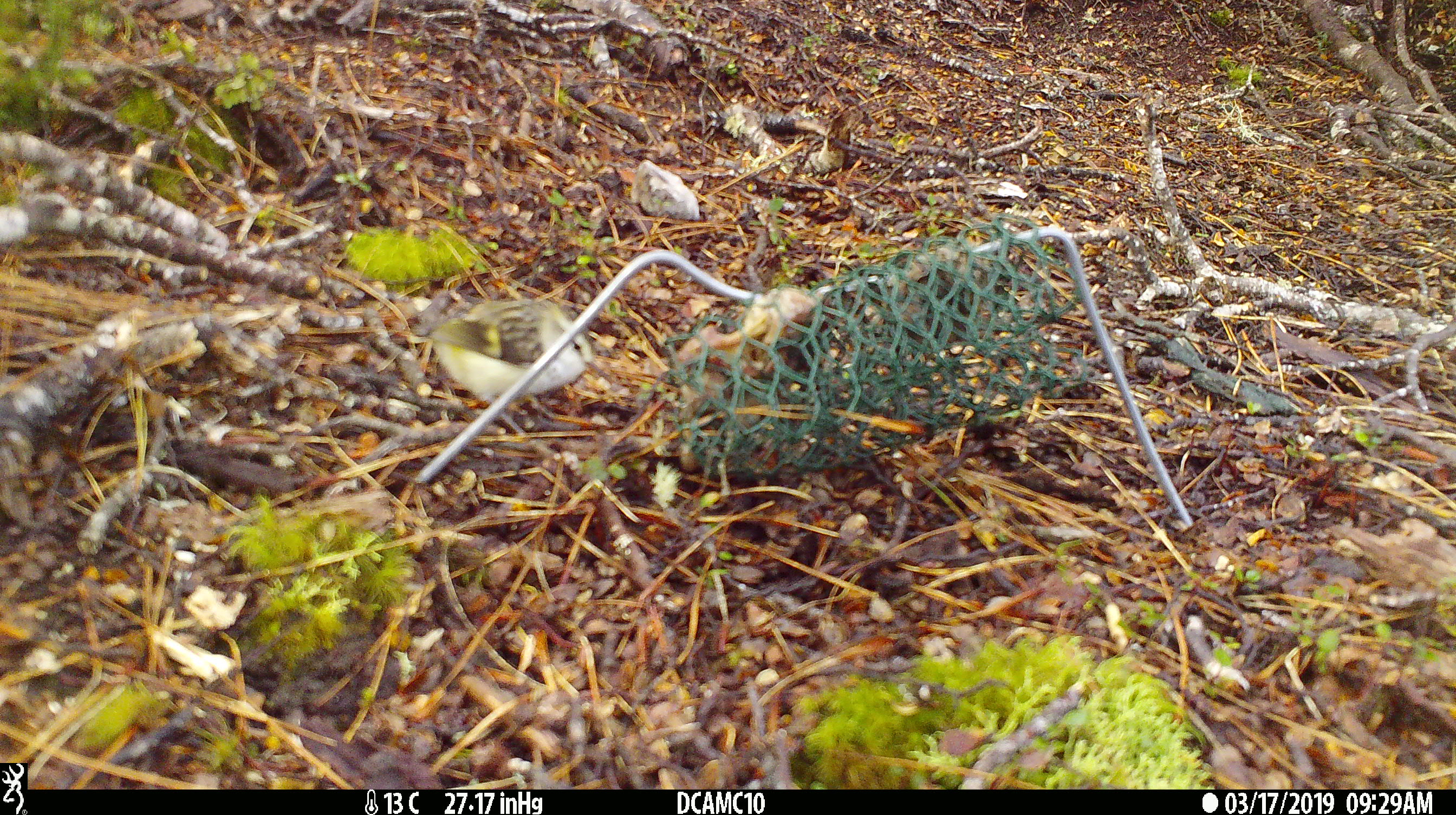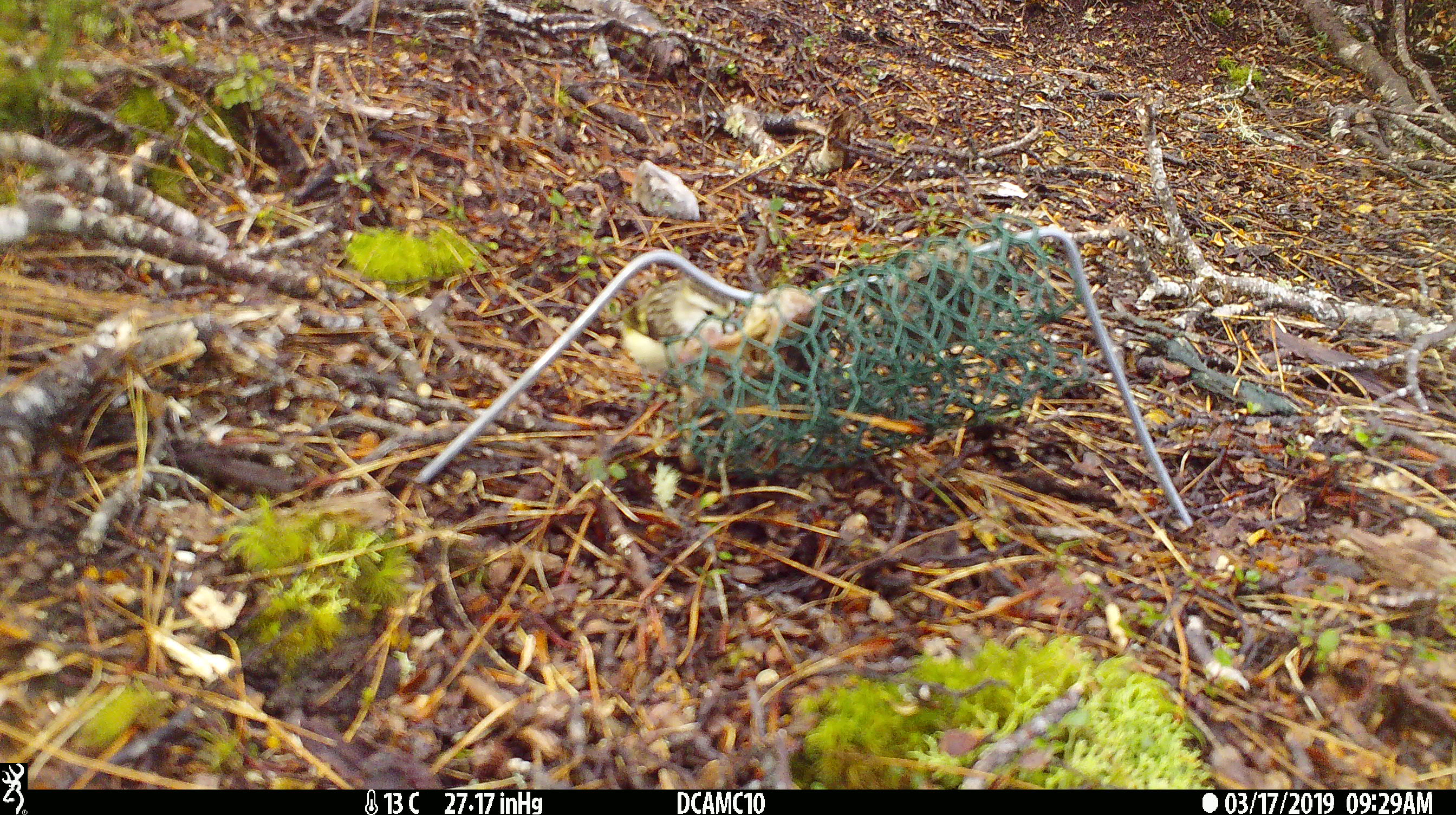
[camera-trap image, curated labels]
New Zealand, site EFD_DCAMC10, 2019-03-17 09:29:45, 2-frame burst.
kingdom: Animalia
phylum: Chordata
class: Aves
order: Passeriformes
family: Acanthisittidae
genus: Acanthisitta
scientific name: Acanthisitta chloris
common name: rifleman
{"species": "rifleman (Acanthisitta chloris)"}